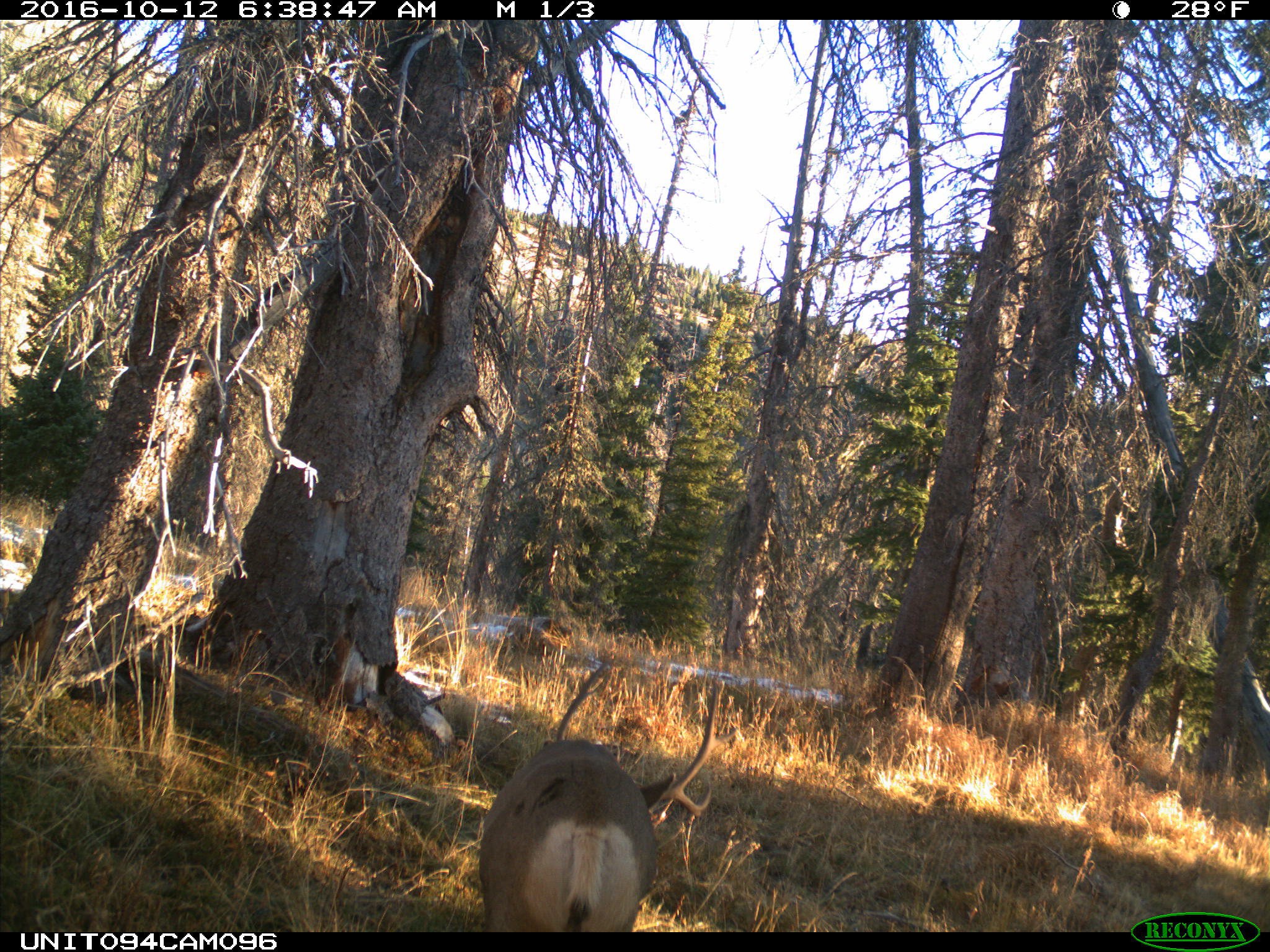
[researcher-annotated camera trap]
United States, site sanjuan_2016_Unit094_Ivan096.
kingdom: Animalia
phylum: Chordata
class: Mammalia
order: Artiodactyla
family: Cervidae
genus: Odocoileus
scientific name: Odocoileus hemionus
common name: mule deer